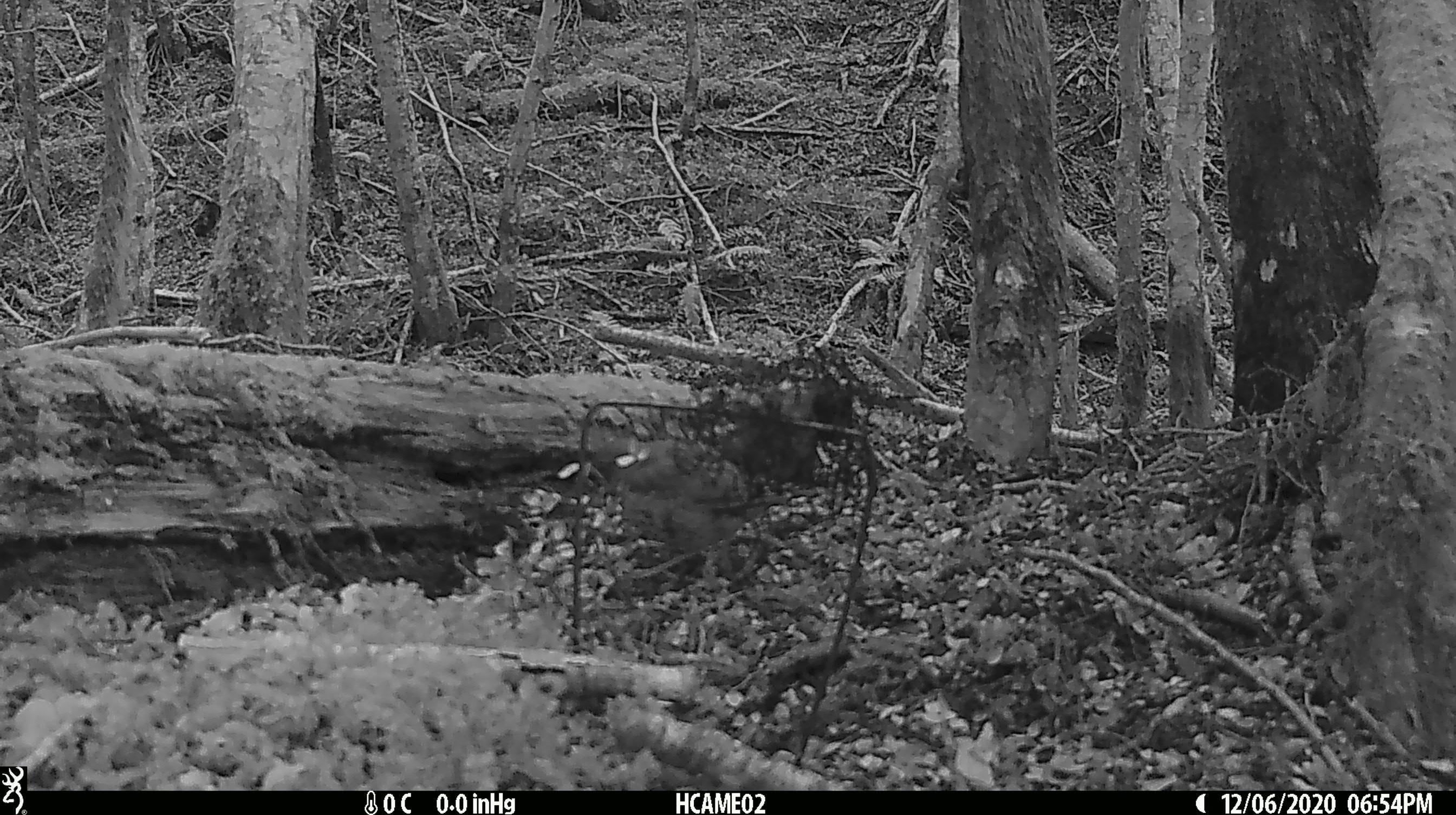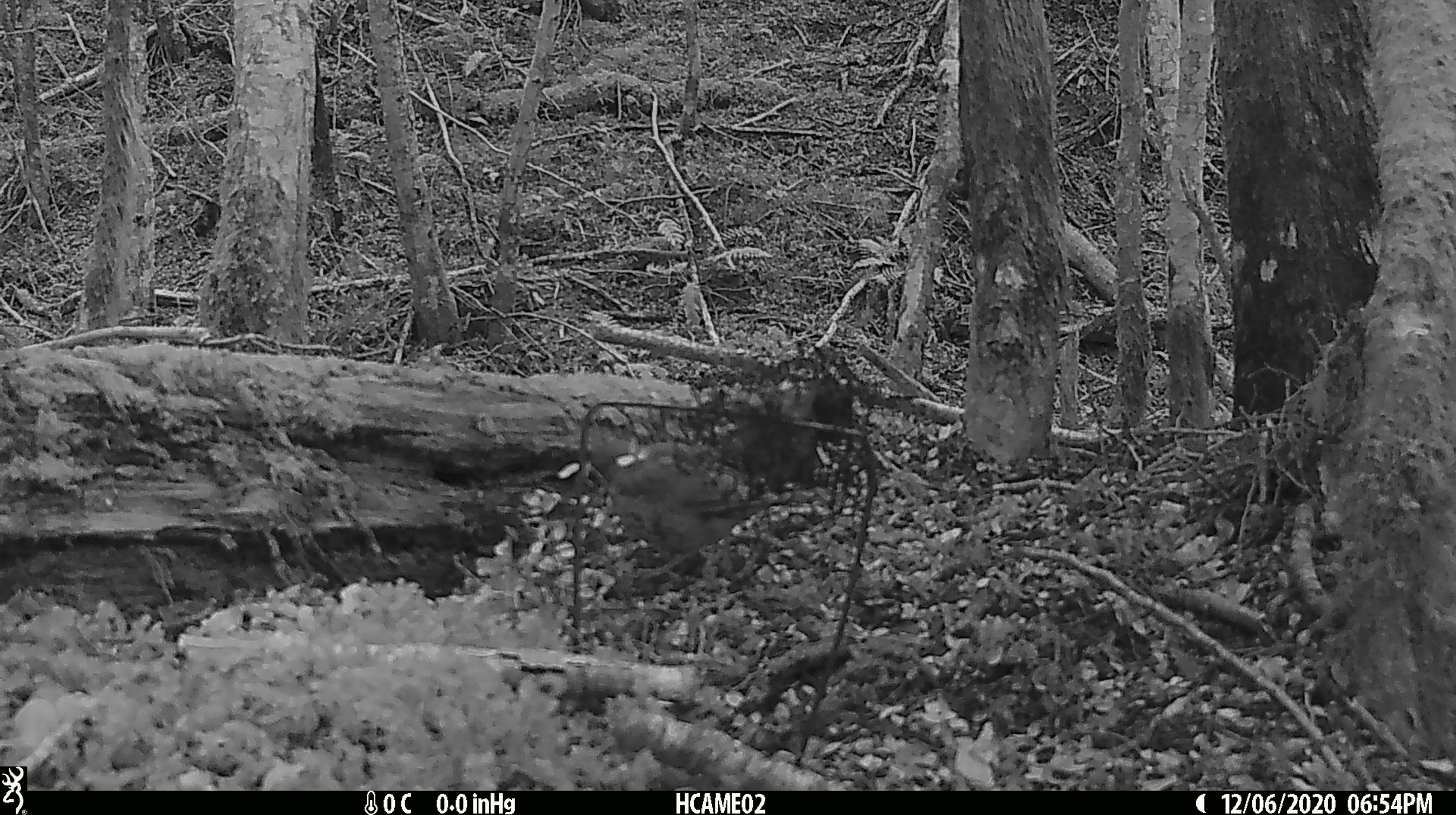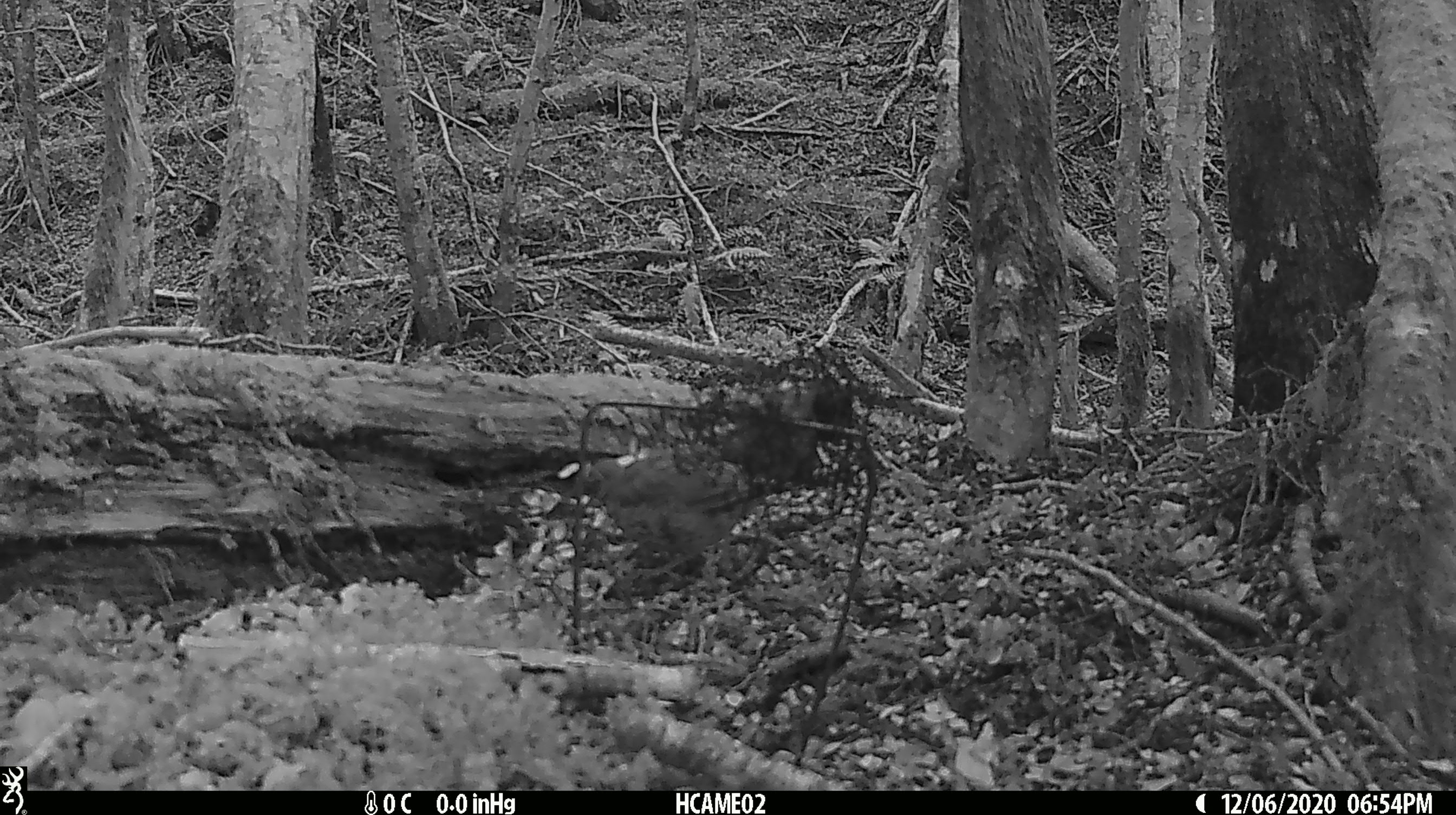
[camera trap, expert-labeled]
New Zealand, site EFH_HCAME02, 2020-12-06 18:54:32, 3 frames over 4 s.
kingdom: Animalia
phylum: Chordata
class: Aves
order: Passeriformes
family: Turdidae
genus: Turdus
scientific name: Turdus philomelos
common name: song thrush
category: thrush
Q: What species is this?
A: Thrush (song thrush) (Turdus philomelos).